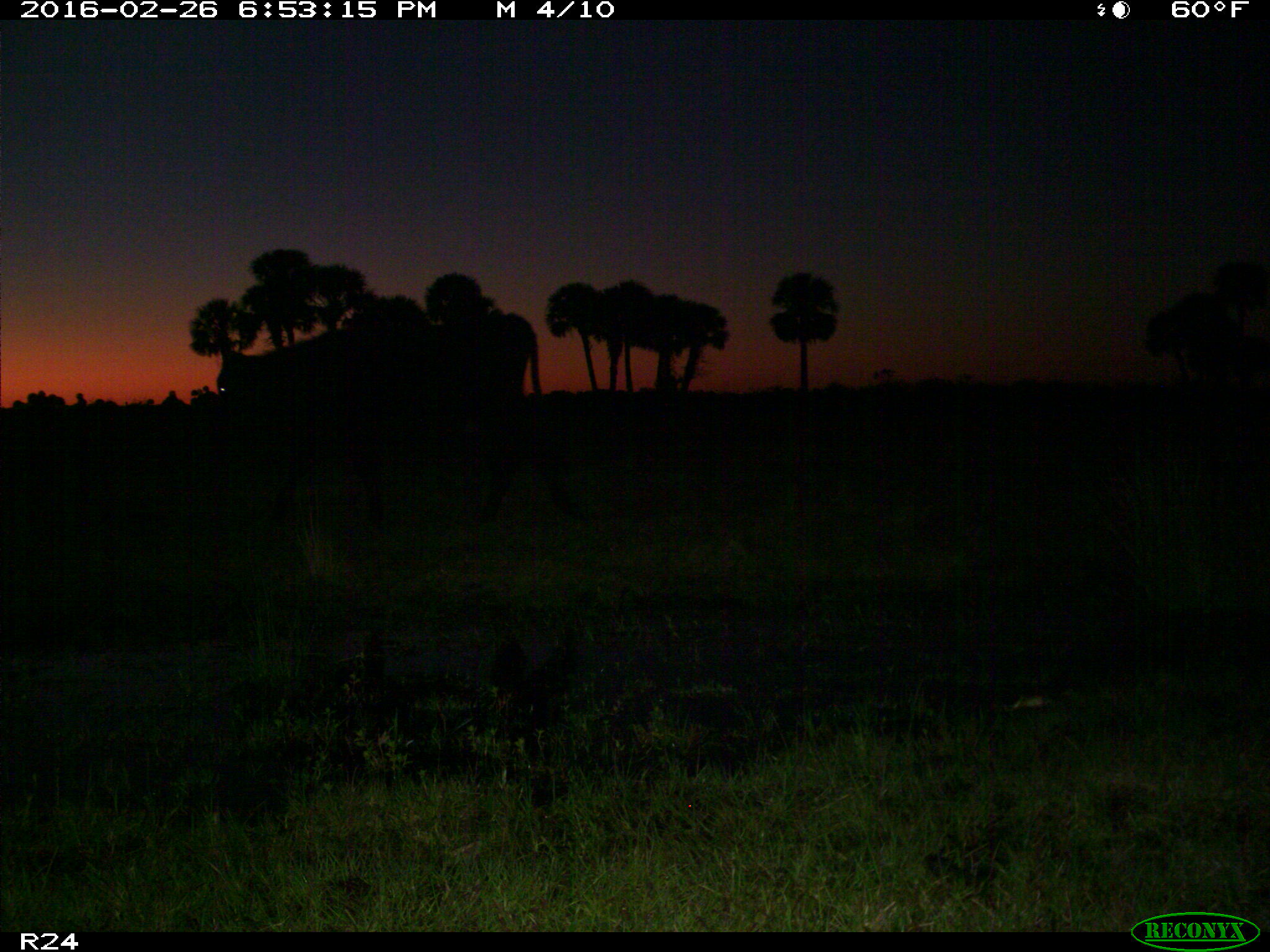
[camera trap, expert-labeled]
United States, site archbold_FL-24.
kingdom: Animalia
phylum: Chordata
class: Mammalia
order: Artiodactyla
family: Bovidae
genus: Bos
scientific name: Bos taurus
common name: domestic cow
Bos taurus (domestic cow).